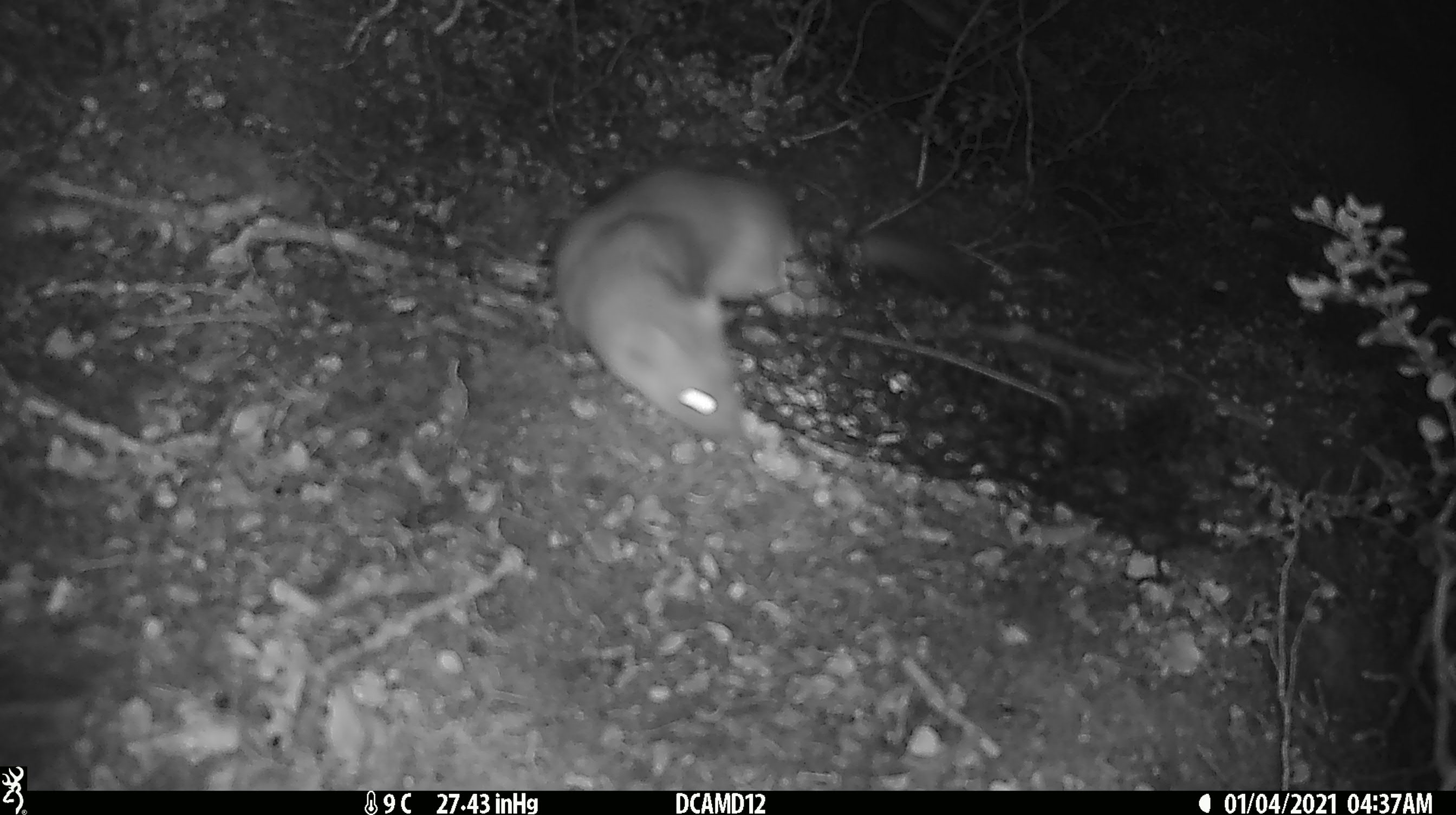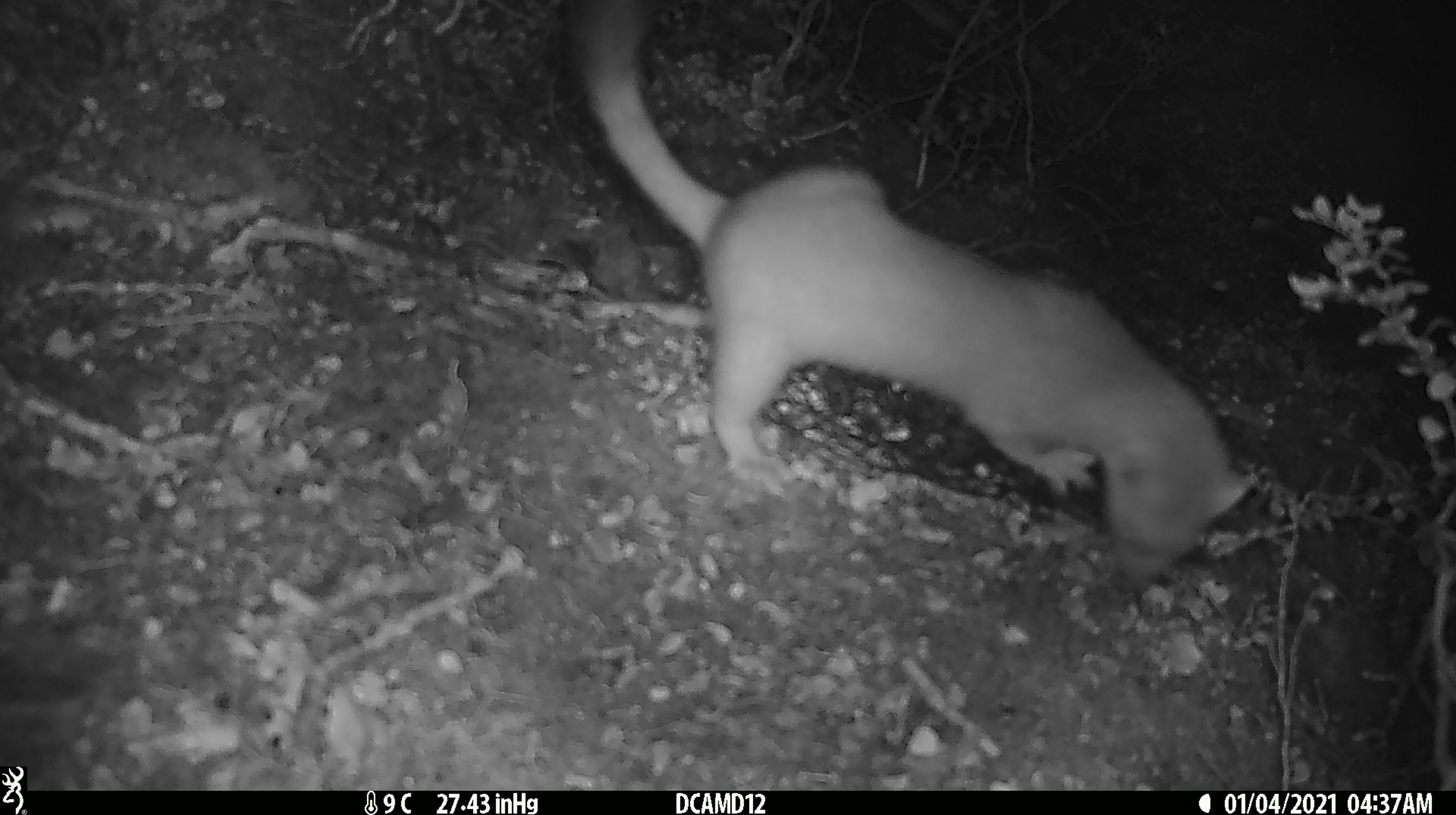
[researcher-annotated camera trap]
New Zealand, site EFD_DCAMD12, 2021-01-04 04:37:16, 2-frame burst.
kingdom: Animalia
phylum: Chordata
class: Mammalia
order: Carnivora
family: Mustelidae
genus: Mustela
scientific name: Mustela erminea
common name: stoat